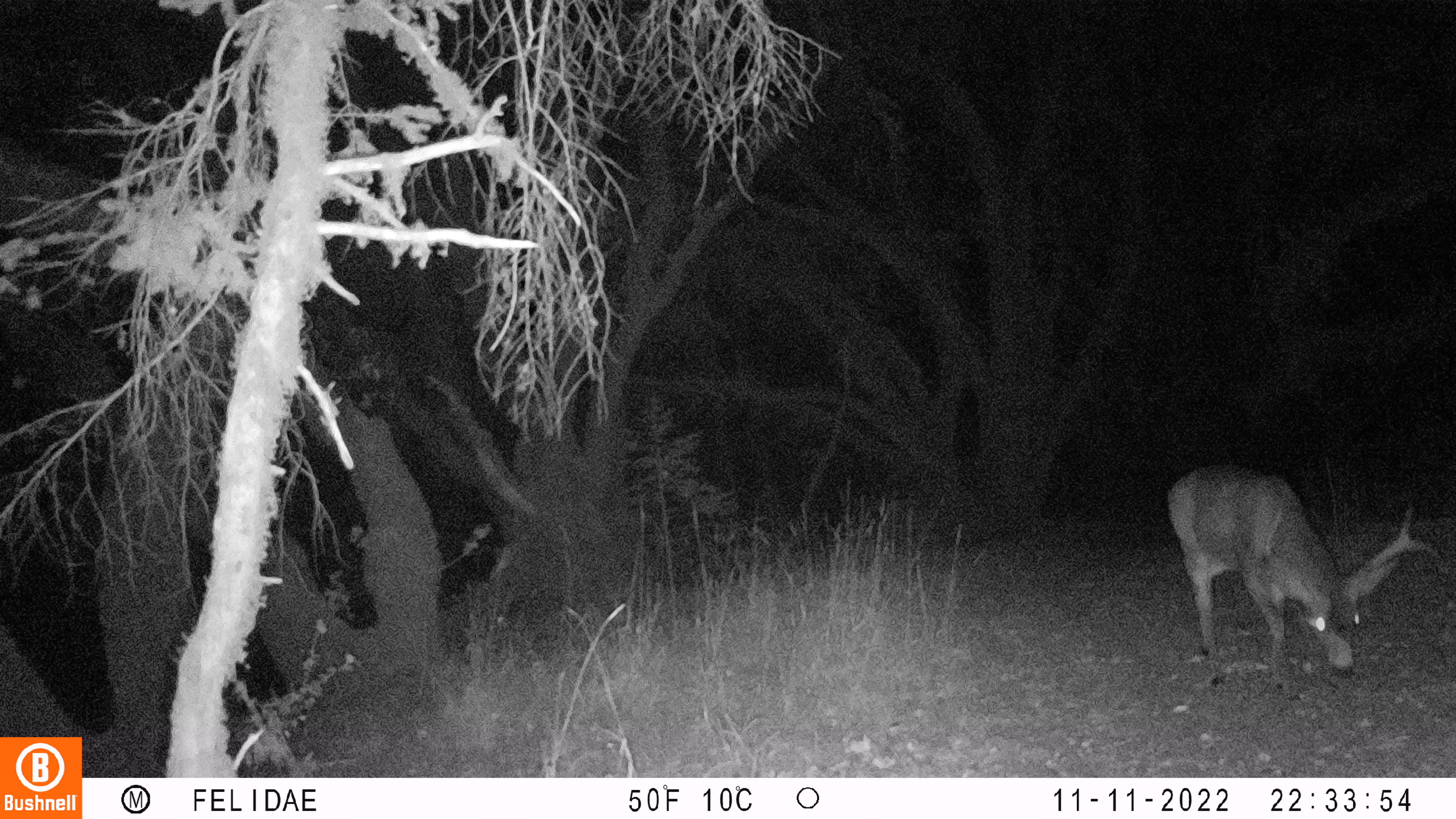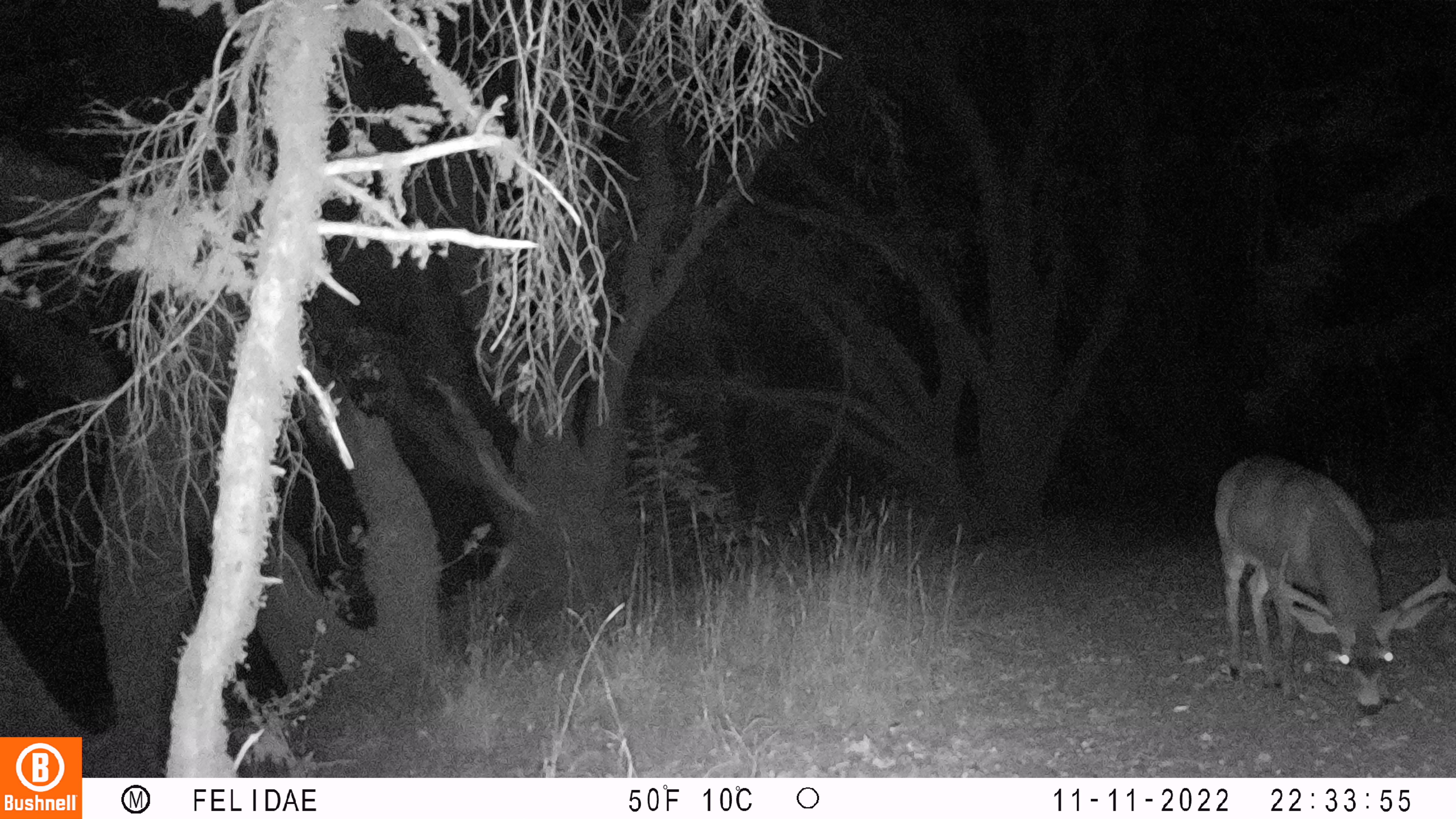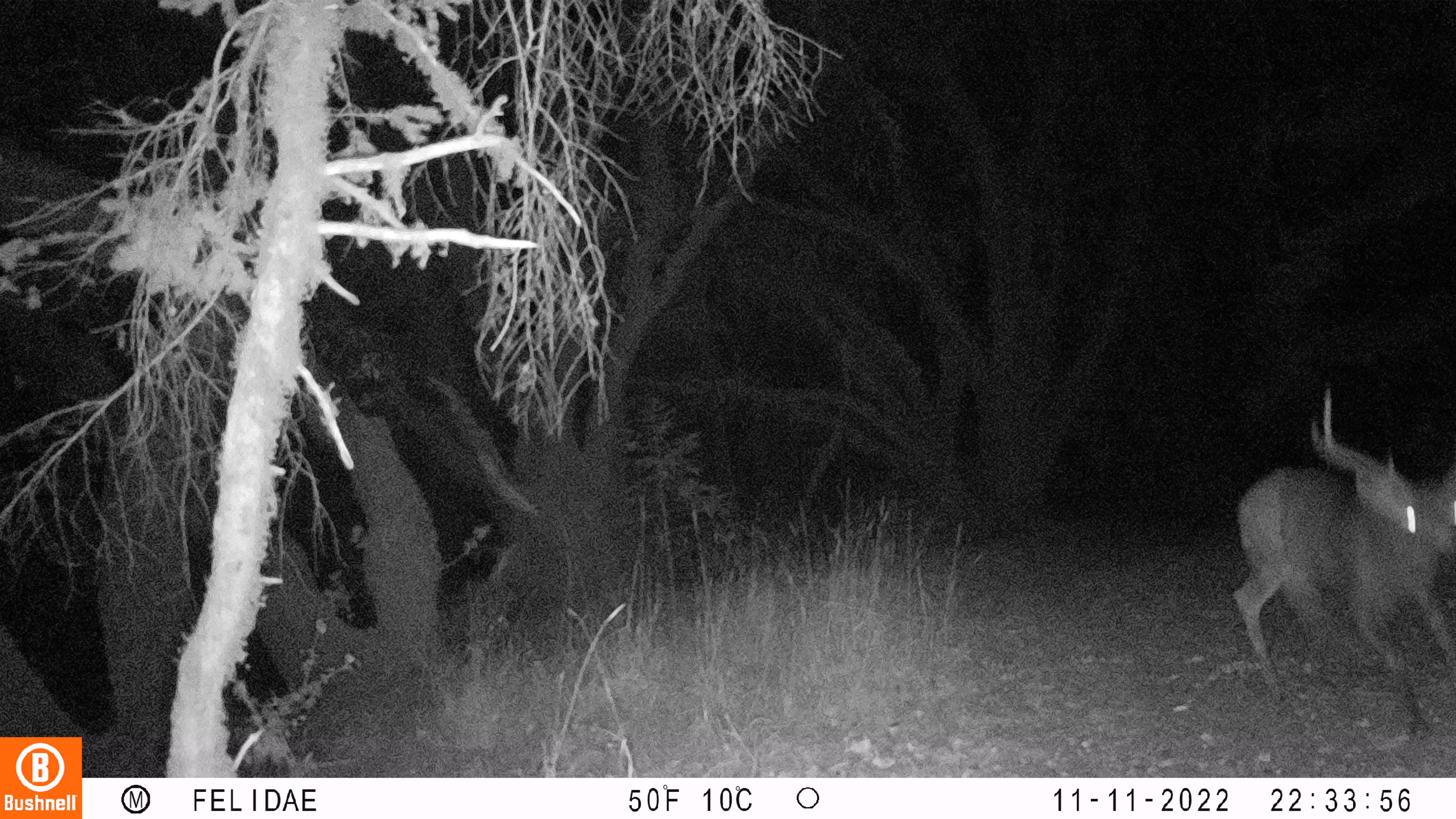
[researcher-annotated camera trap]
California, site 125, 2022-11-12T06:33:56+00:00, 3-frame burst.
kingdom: Animalia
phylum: Chordata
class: Mammalia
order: Artiodactyla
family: Cervidae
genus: Odocoileus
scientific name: Odocoileus hemionus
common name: mule deer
Mule deer (Odocoileus hemionus).